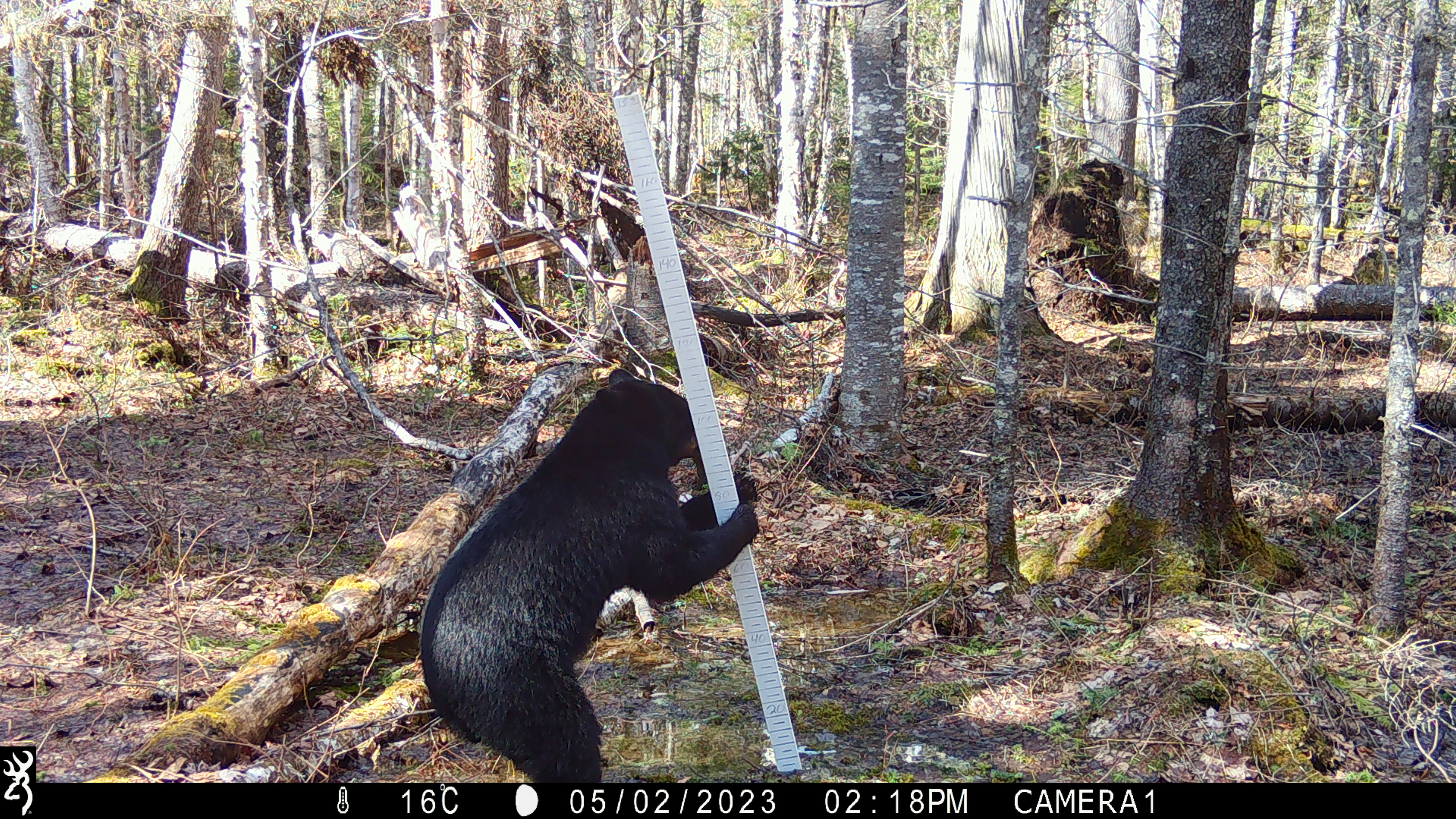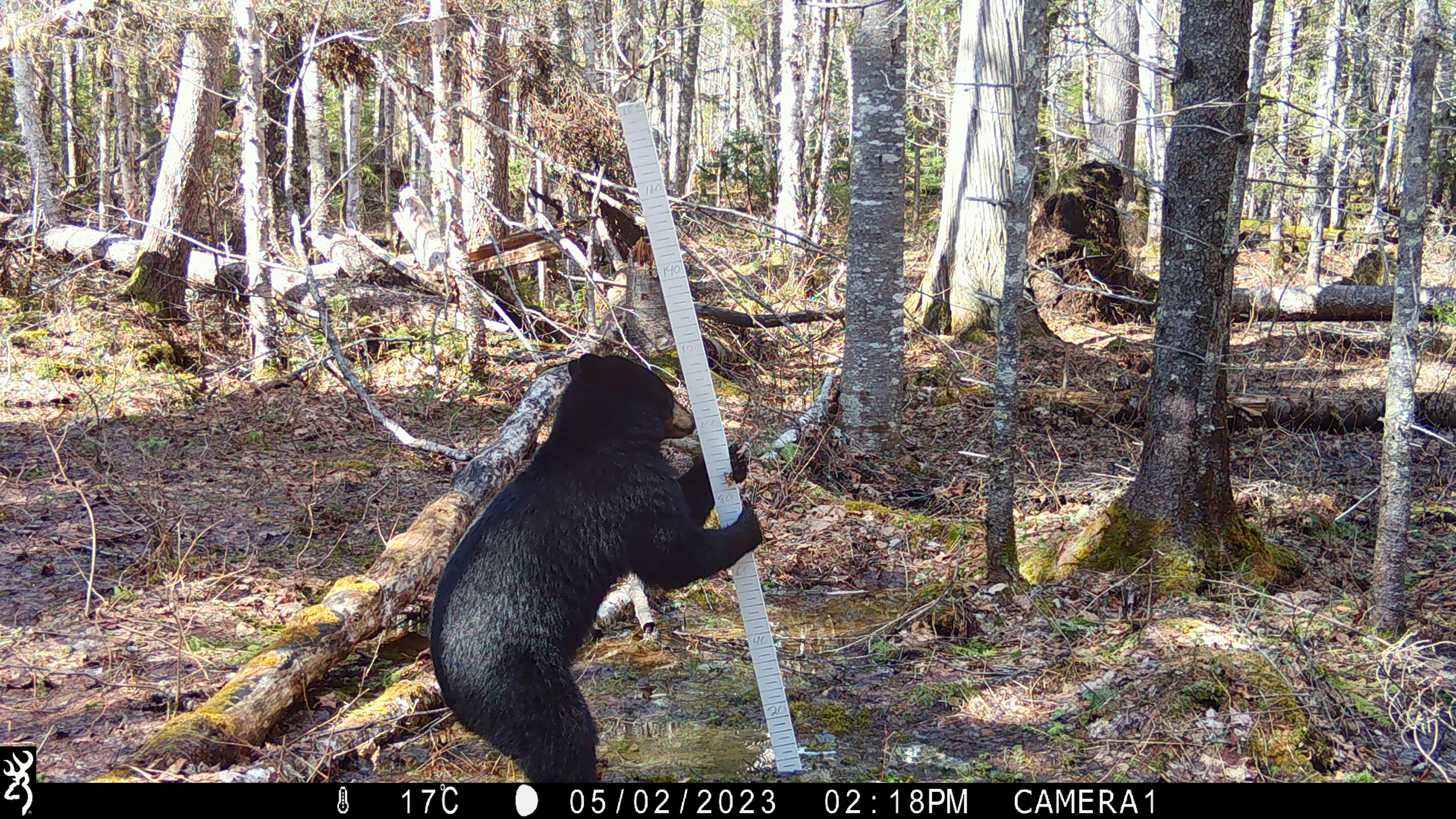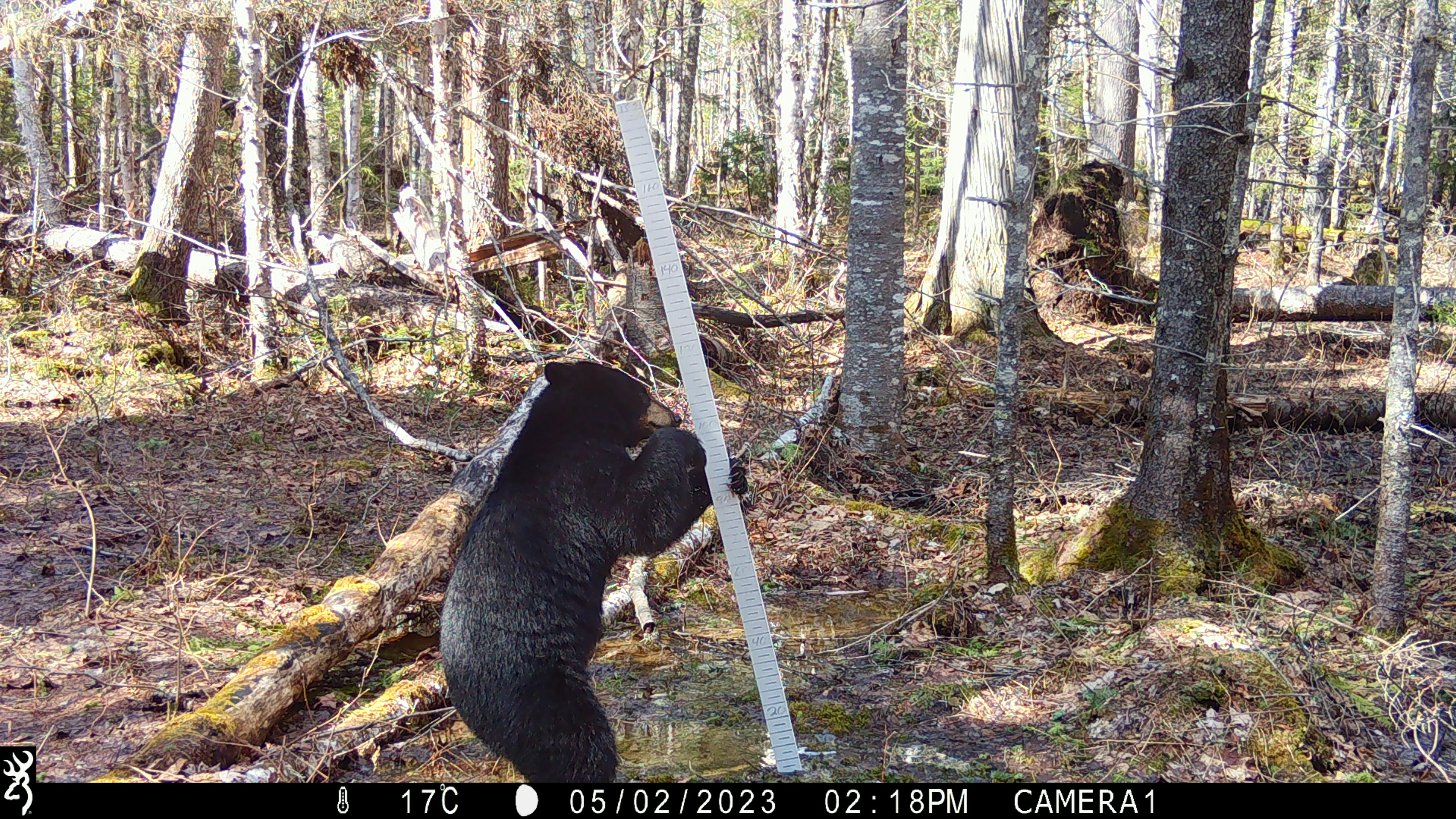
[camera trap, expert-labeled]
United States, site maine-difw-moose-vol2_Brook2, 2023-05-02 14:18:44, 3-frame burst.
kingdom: Animalia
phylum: Chordata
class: Mammalia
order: Carnivora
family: Ursidae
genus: Ursus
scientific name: Ursus americanus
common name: black bear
Black bear (Ursus americanus).